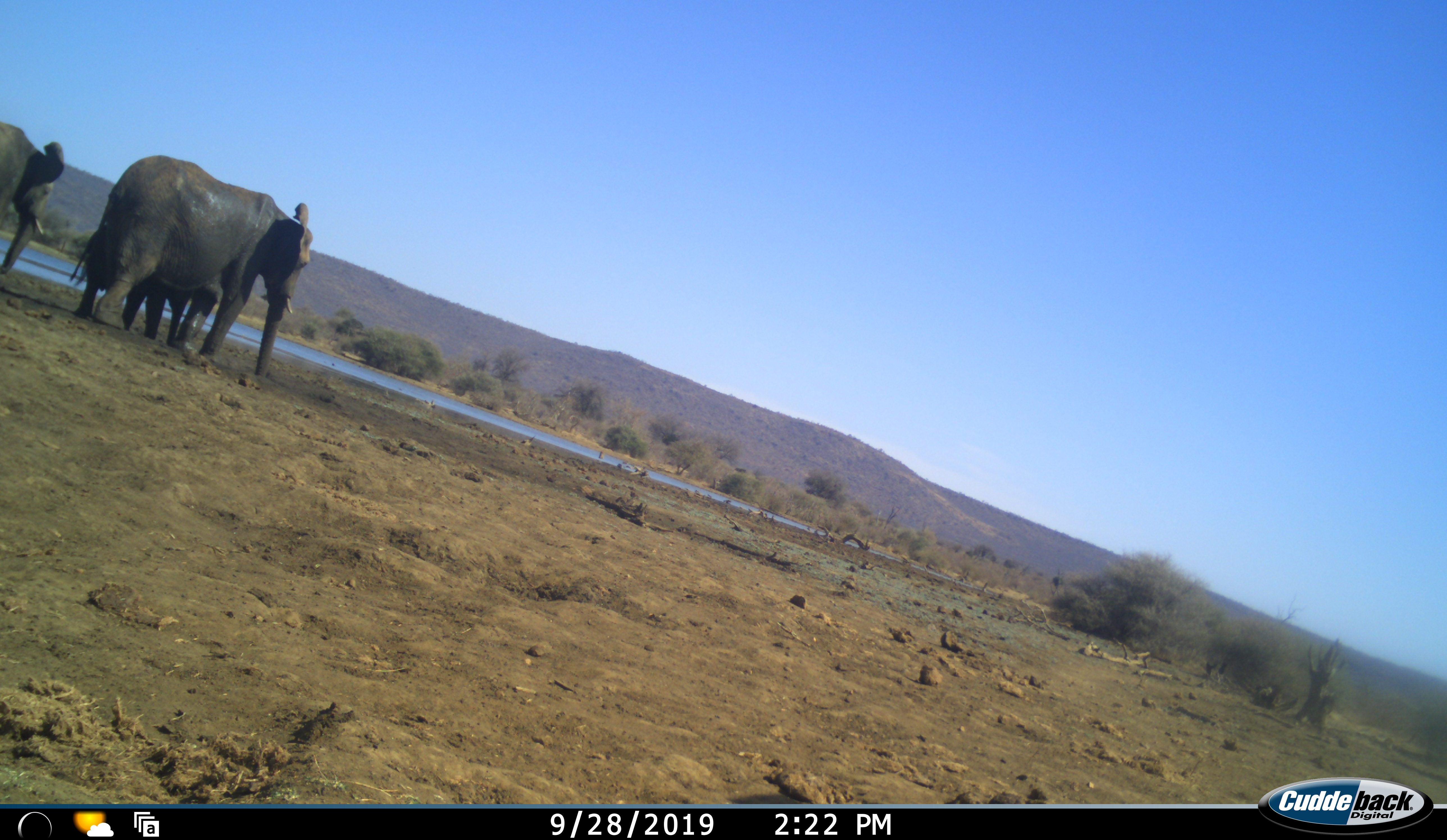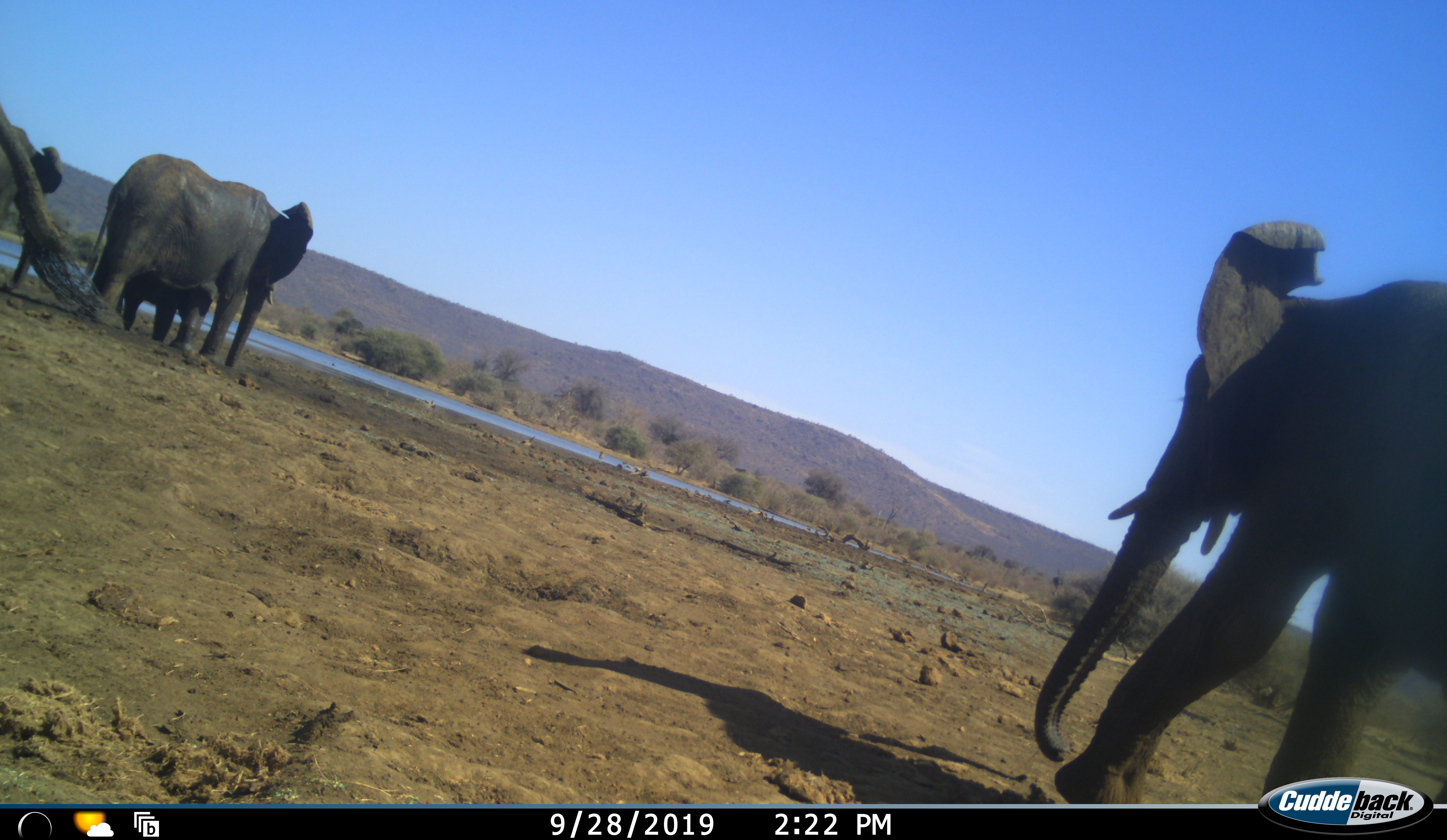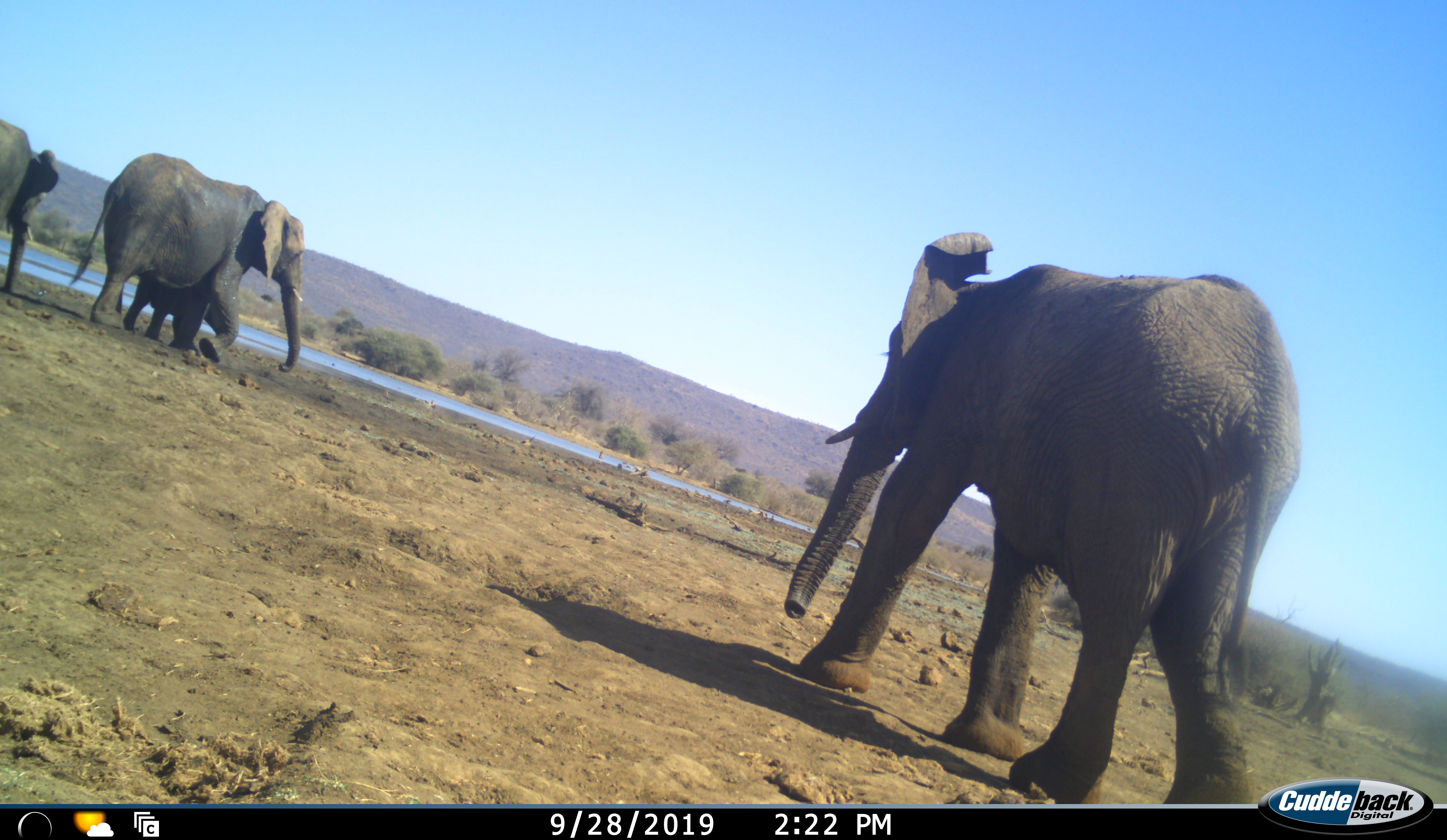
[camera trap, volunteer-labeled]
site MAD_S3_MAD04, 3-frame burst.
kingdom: Animalia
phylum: Chordata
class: Mammalia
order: Proboscidea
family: Elephantidae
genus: Loxodonta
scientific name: Loxodonta africana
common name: african bush elephant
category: elephant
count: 5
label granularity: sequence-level